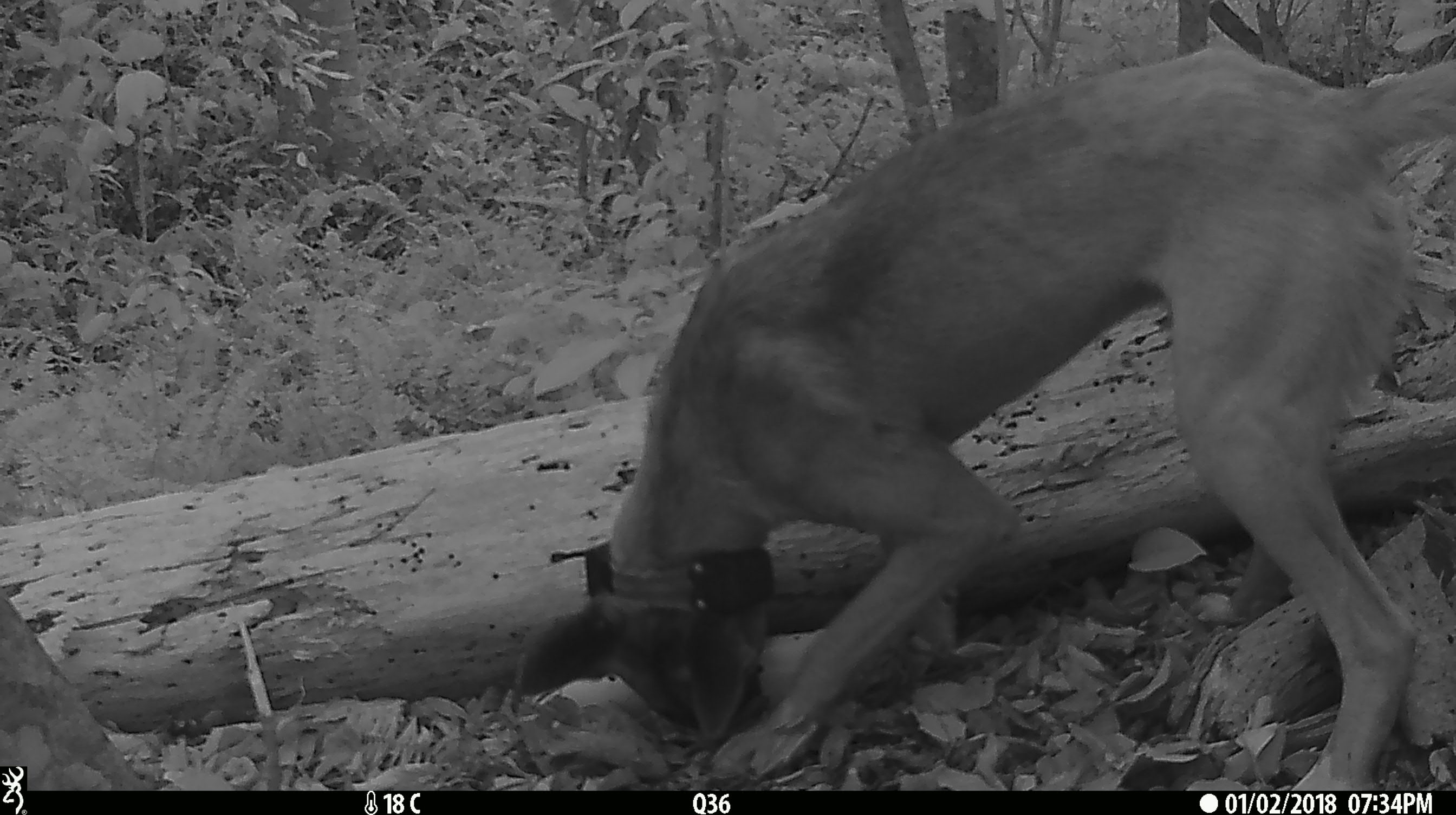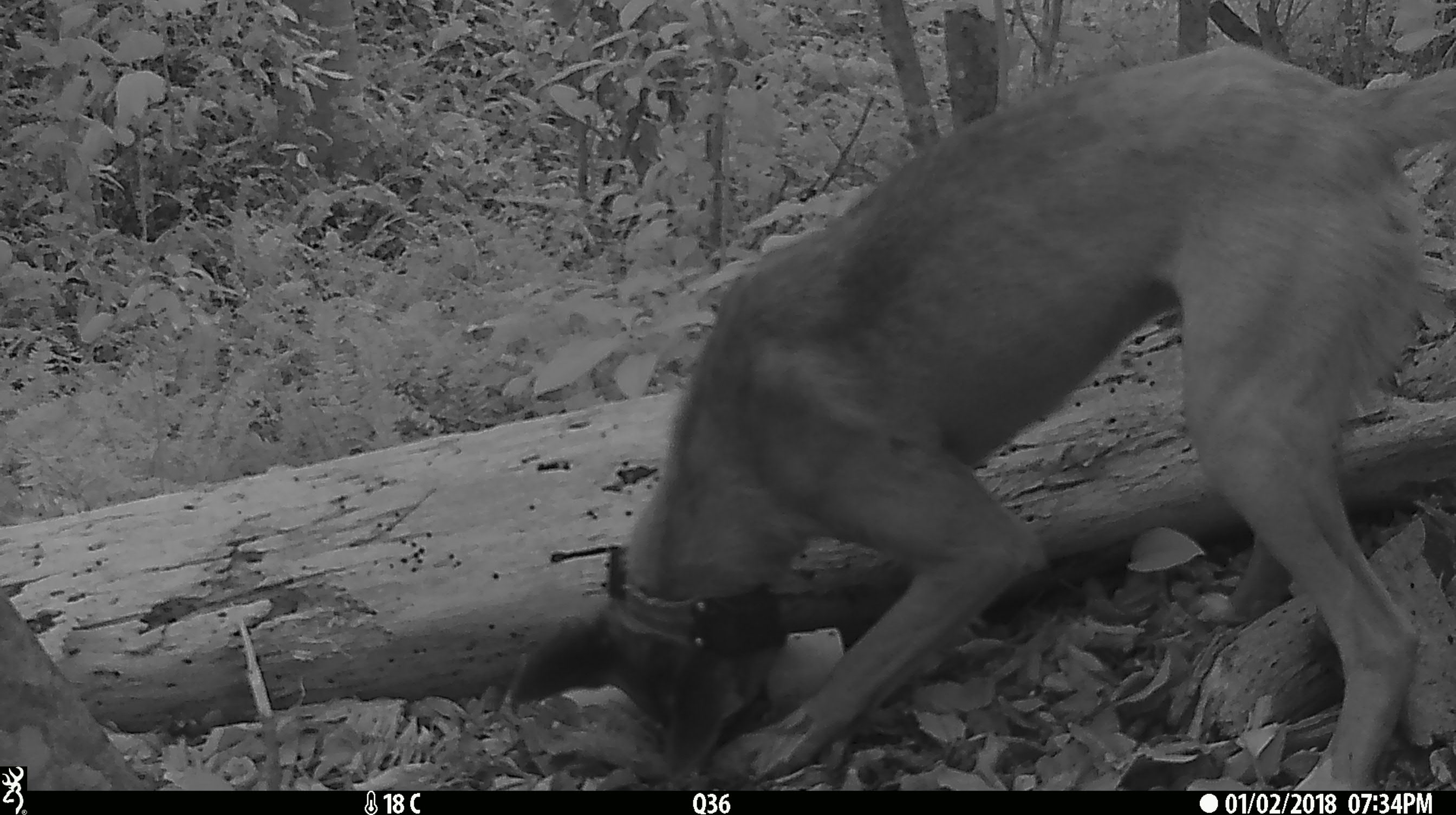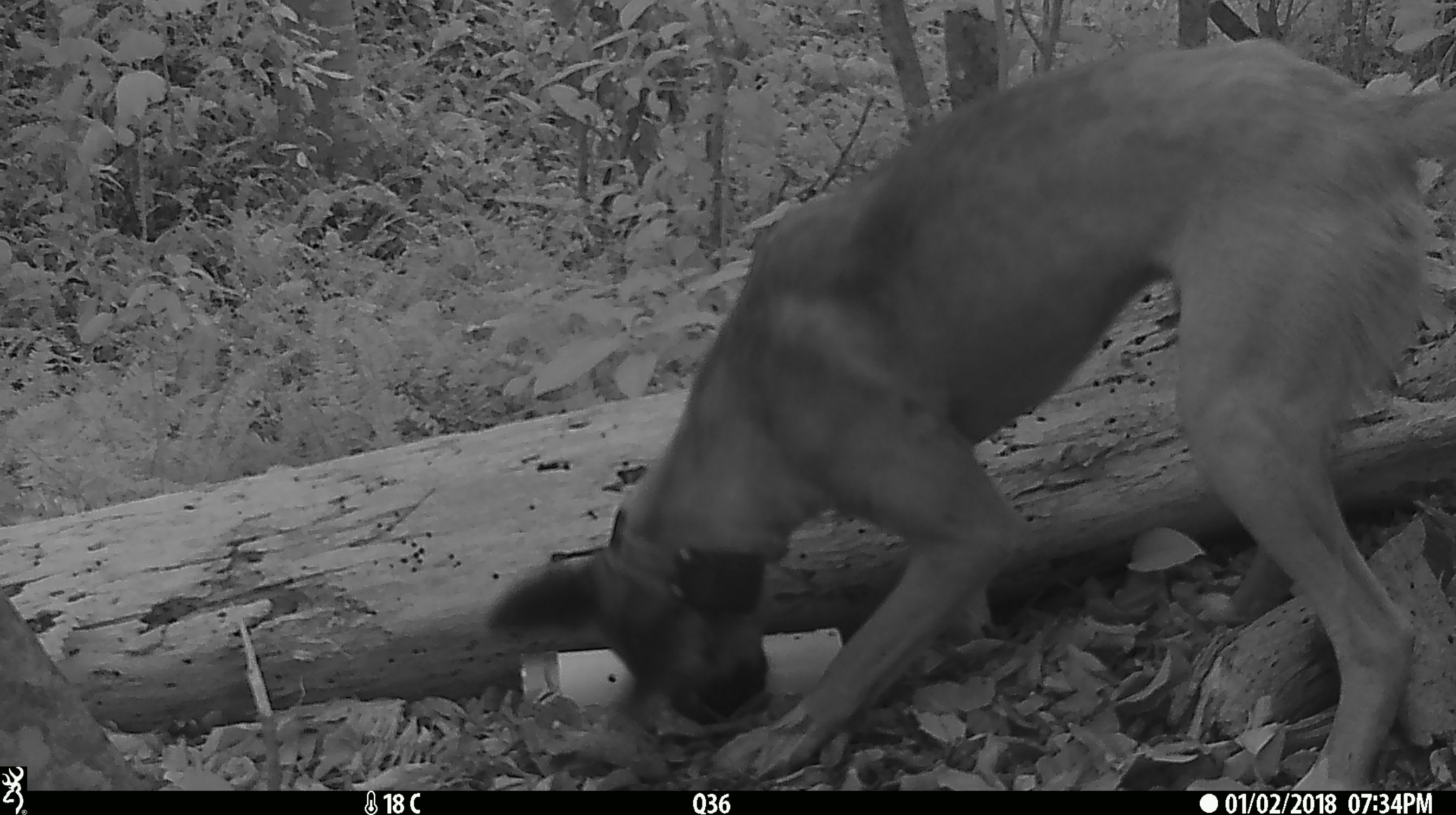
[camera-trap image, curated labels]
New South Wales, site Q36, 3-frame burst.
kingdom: Animalia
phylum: Chordata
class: Mammalia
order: Carnivora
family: Canidae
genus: Canis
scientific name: Canis familiaris dingo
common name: dingo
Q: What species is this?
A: Dingo (Canis familiaris dingo).